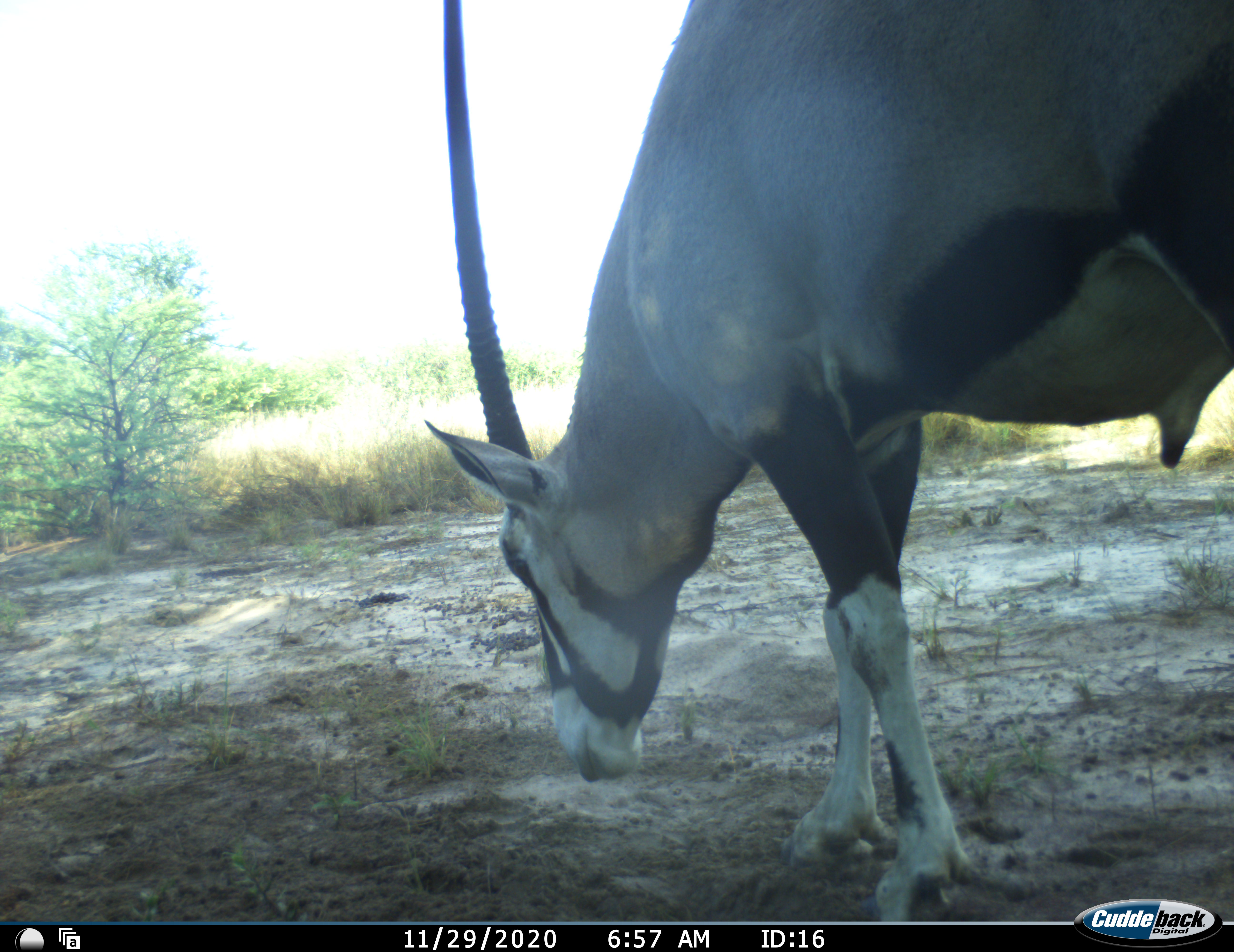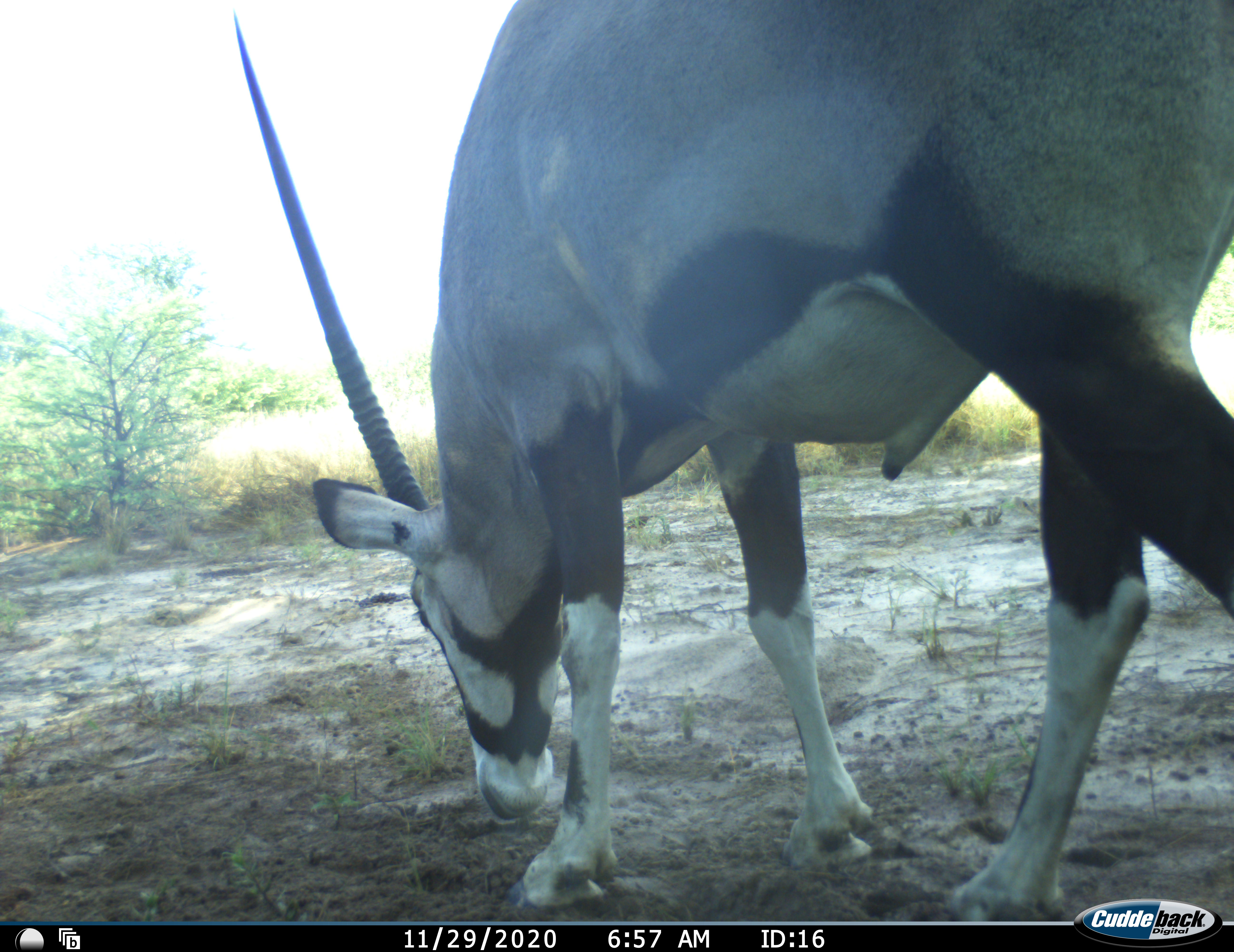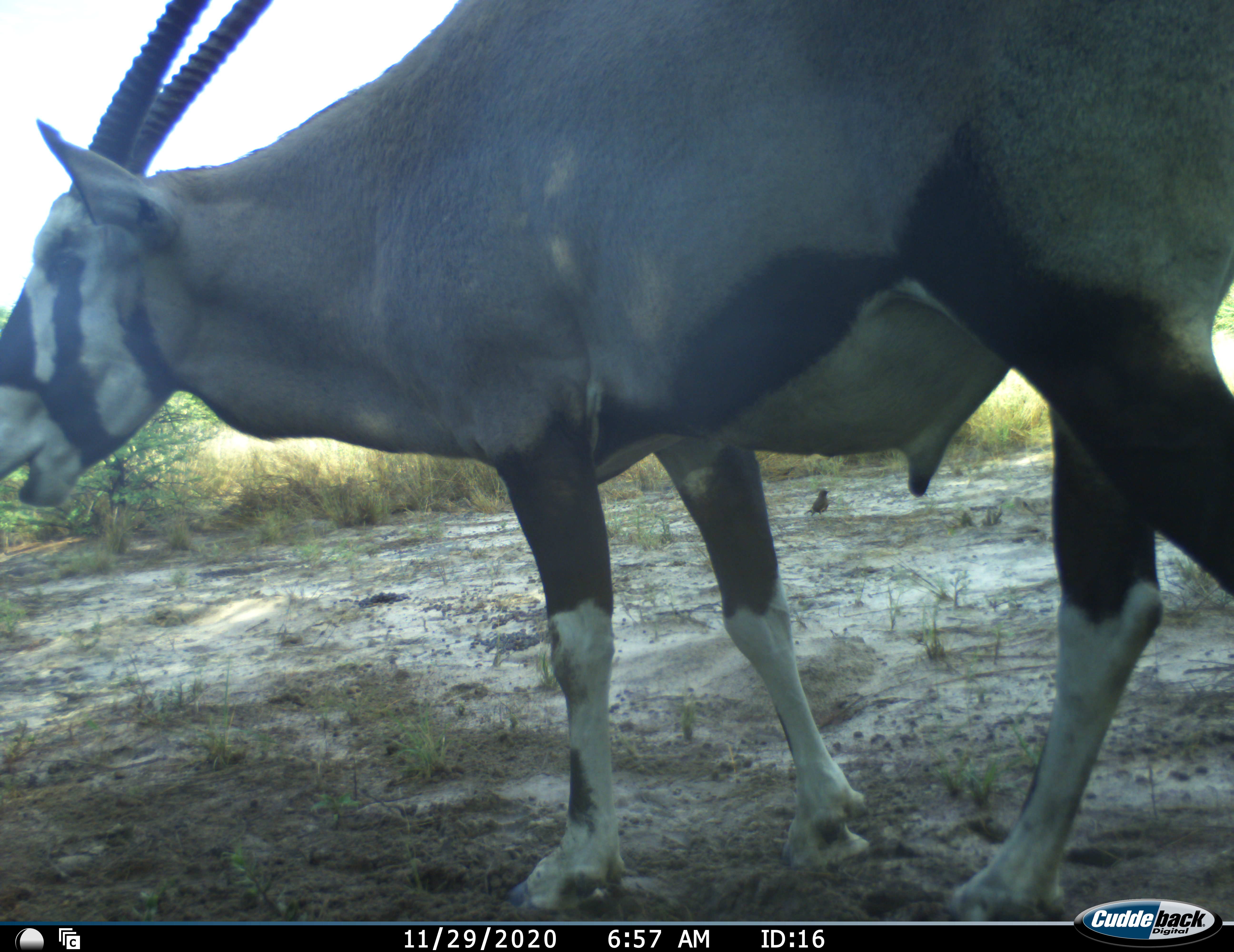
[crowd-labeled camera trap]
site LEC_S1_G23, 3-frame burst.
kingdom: Animalia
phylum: Chordata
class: Mammalia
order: Artiodactyla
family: Bovidae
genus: Oryx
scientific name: Oryx gazella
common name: gemsbok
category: oryx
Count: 1.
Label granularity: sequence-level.